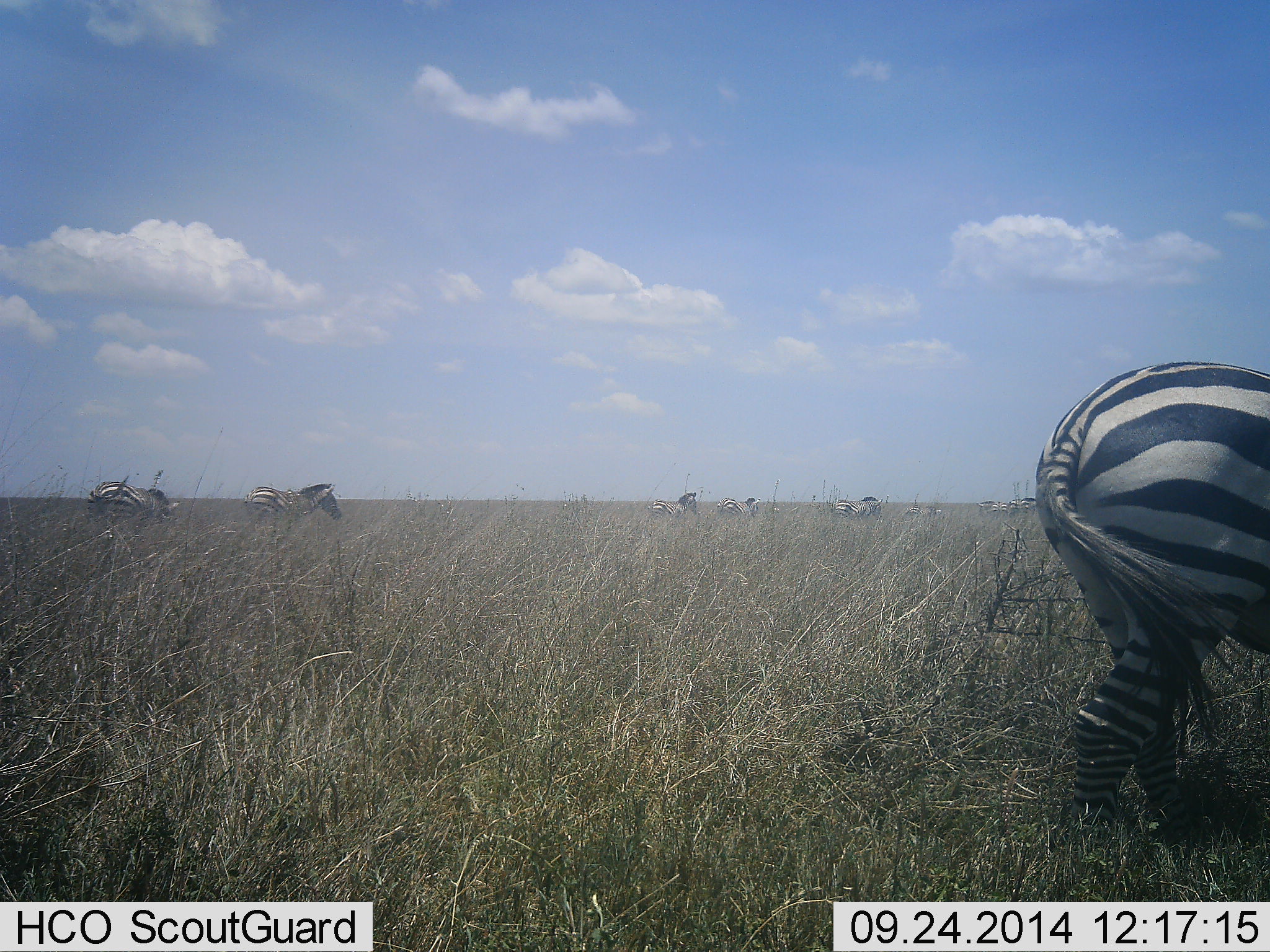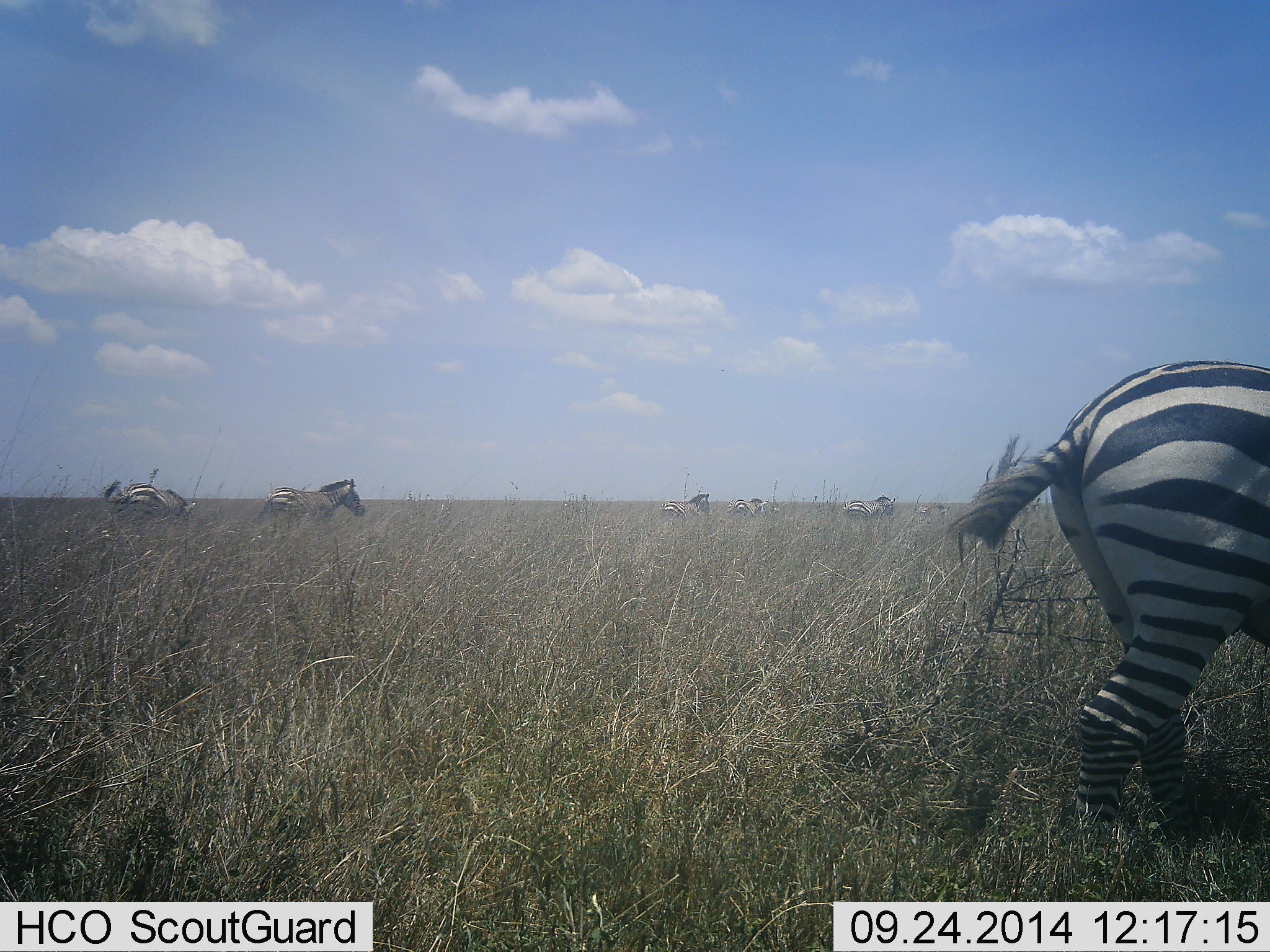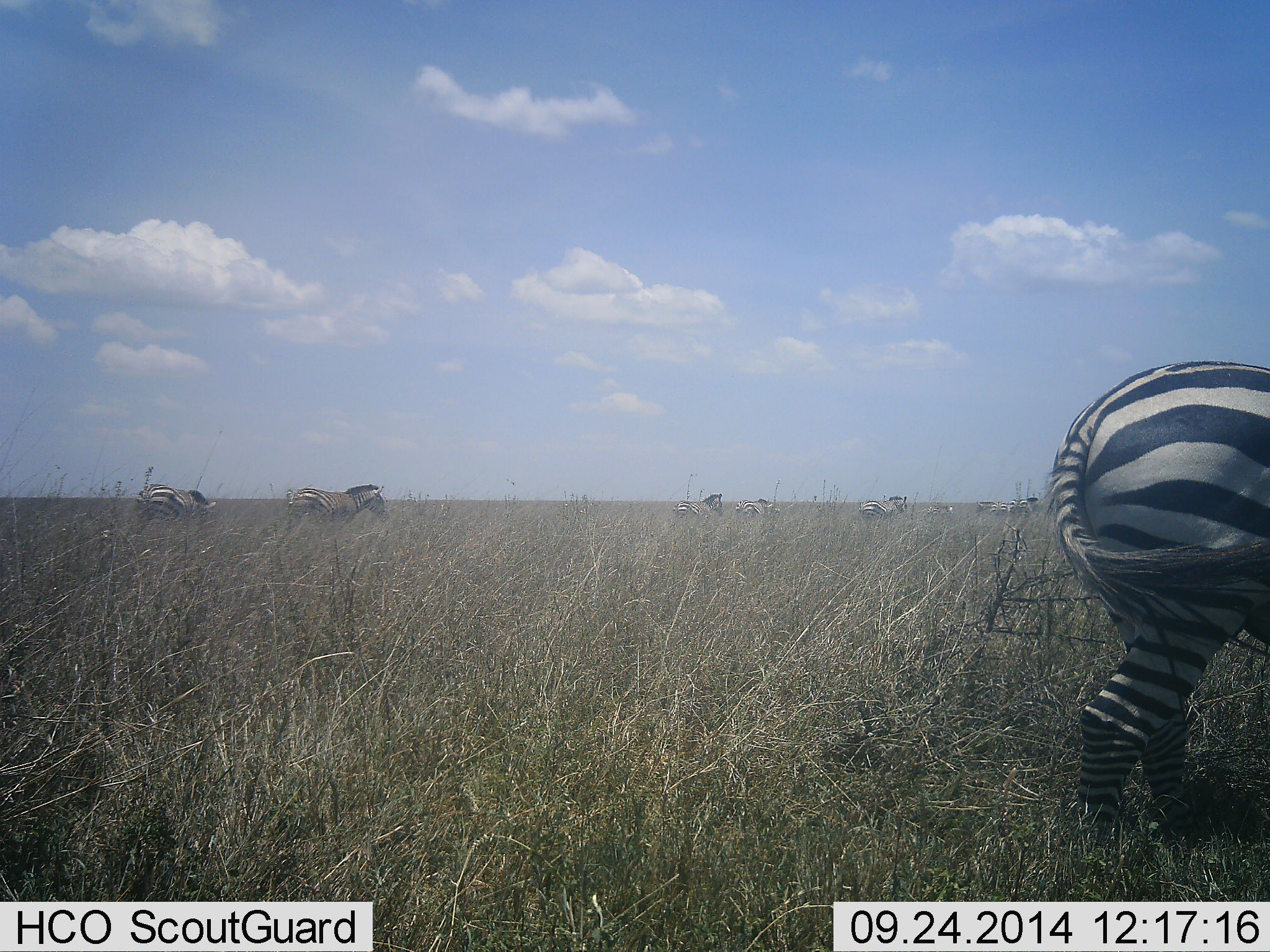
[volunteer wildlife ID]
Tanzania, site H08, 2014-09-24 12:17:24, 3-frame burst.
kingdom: Animalia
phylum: Chordata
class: Mammalia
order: Perissodactyla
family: Equidae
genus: Equus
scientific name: Equus quagga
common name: plains zebra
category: zebra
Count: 7.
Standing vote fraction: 20%.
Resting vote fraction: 0%.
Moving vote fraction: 80%.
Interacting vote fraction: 0%.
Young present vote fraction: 0%.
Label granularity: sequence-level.